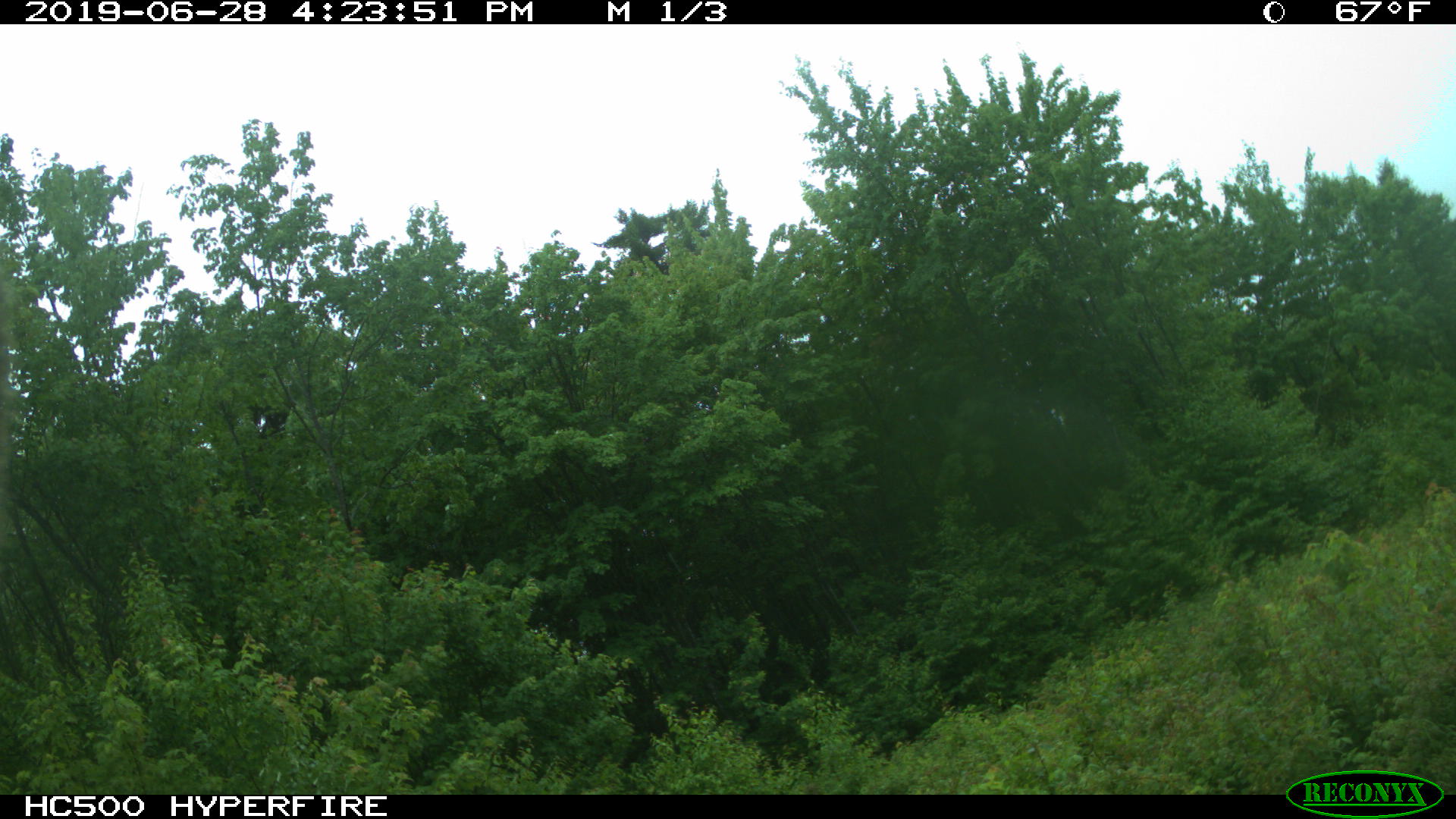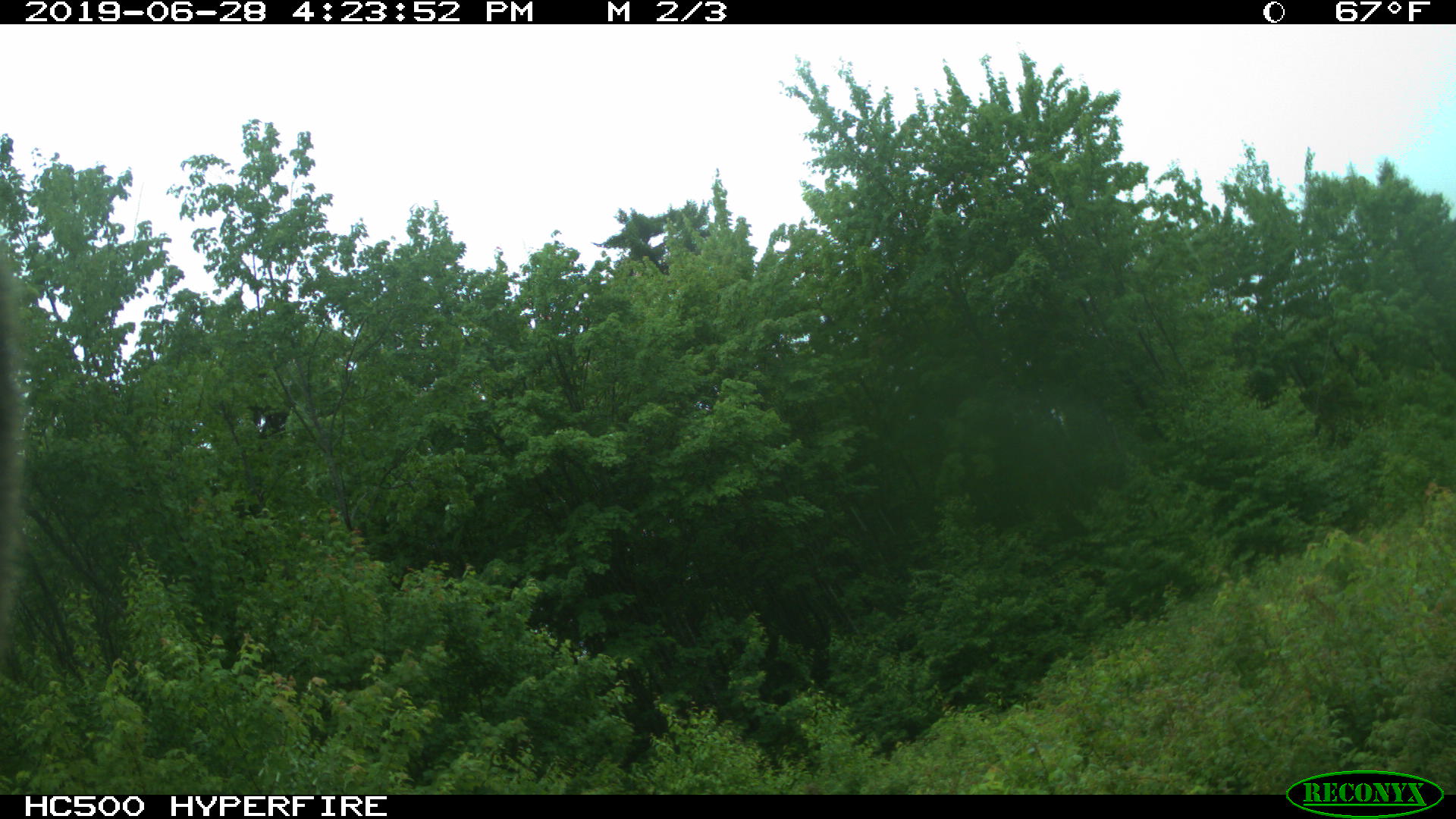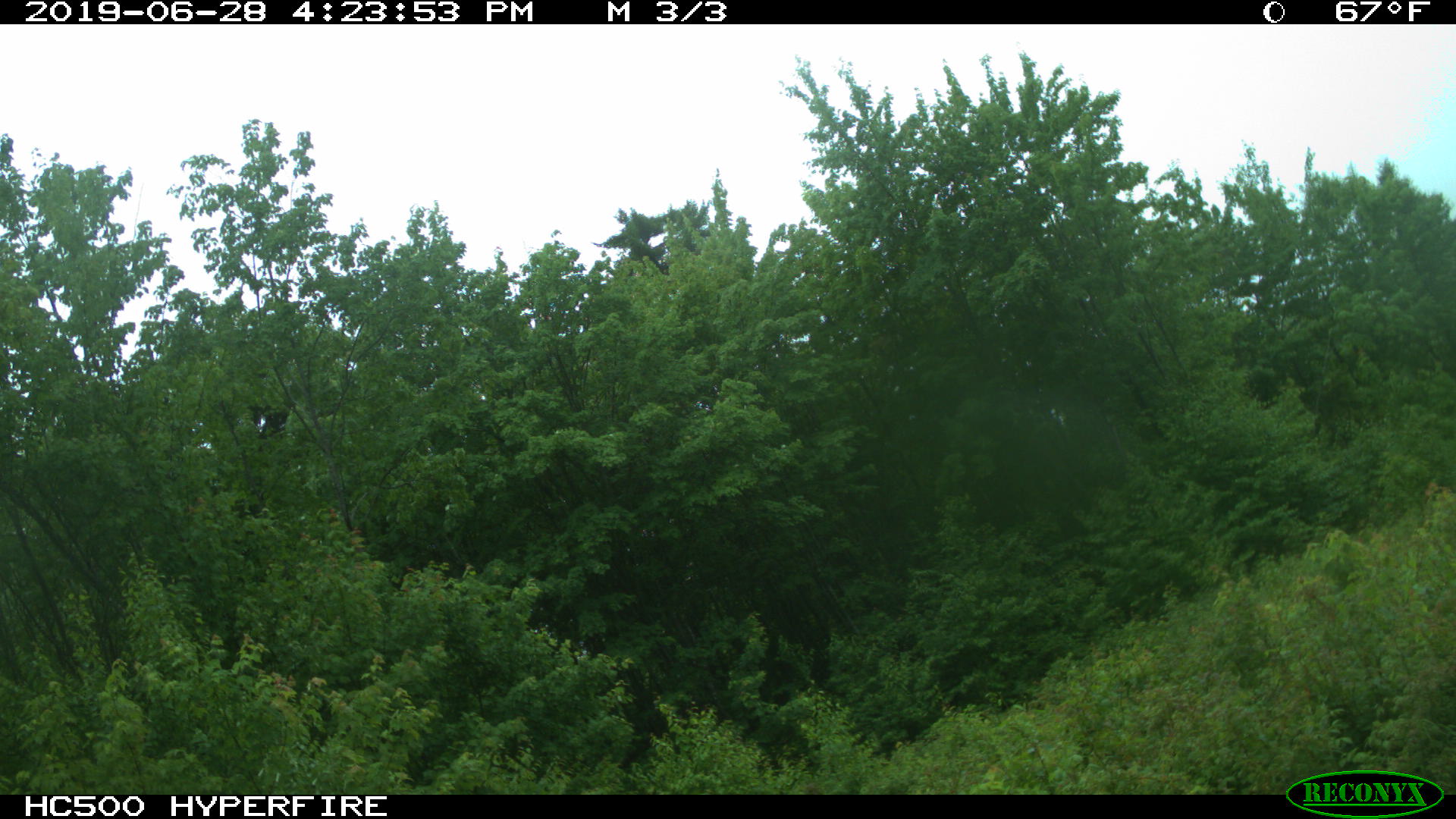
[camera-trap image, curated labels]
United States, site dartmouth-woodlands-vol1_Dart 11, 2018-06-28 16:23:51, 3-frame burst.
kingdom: Animalia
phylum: Chordata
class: Mammalia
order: Artiodactyla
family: Cervidae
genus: Alces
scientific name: Alces alces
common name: moose